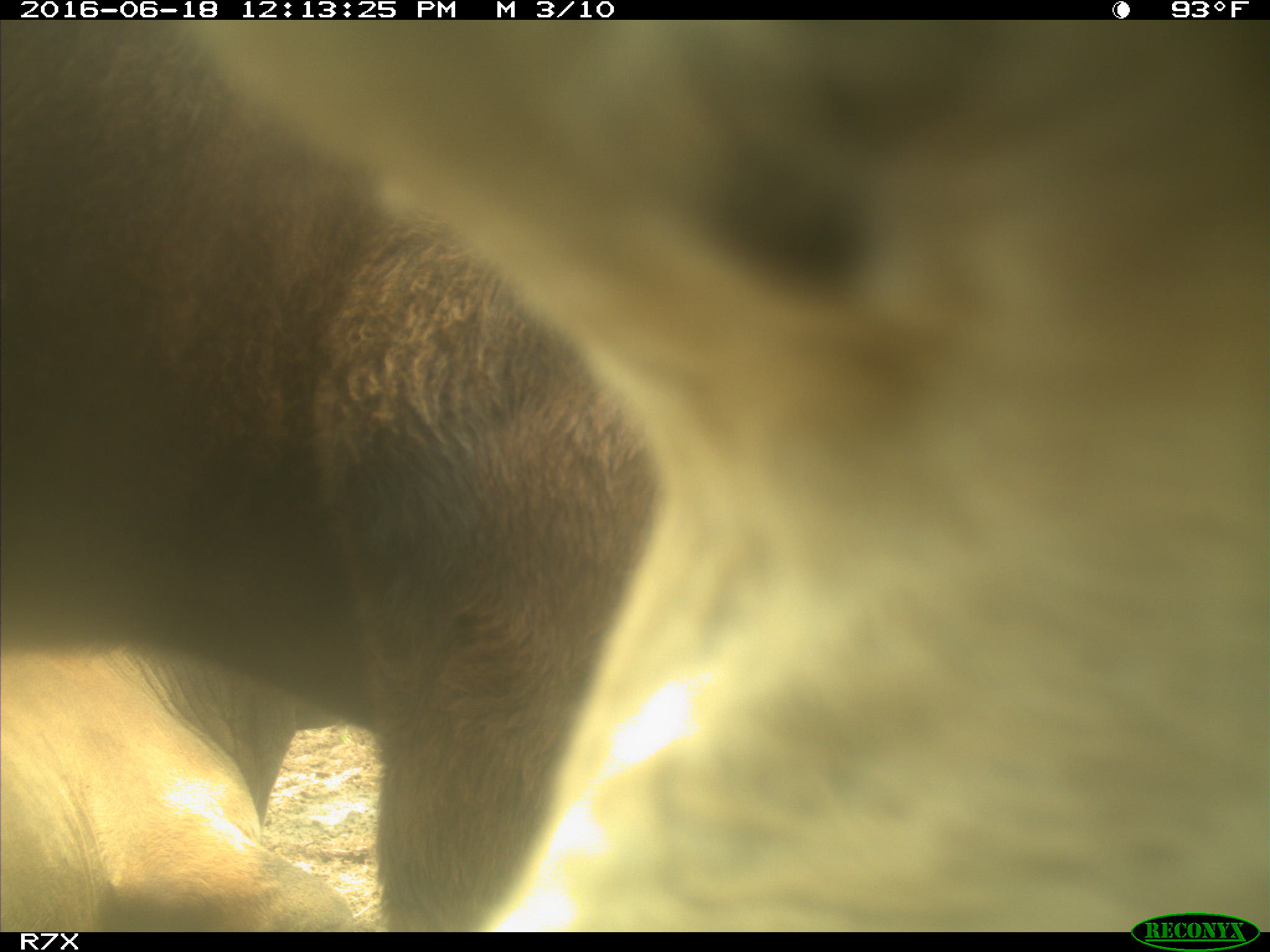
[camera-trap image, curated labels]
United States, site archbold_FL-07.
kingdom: Animalia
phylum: Chordata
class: Mammalia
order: Artiodactyla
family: Bovidae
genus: Bos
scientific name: Bos taurus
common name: domestic cow